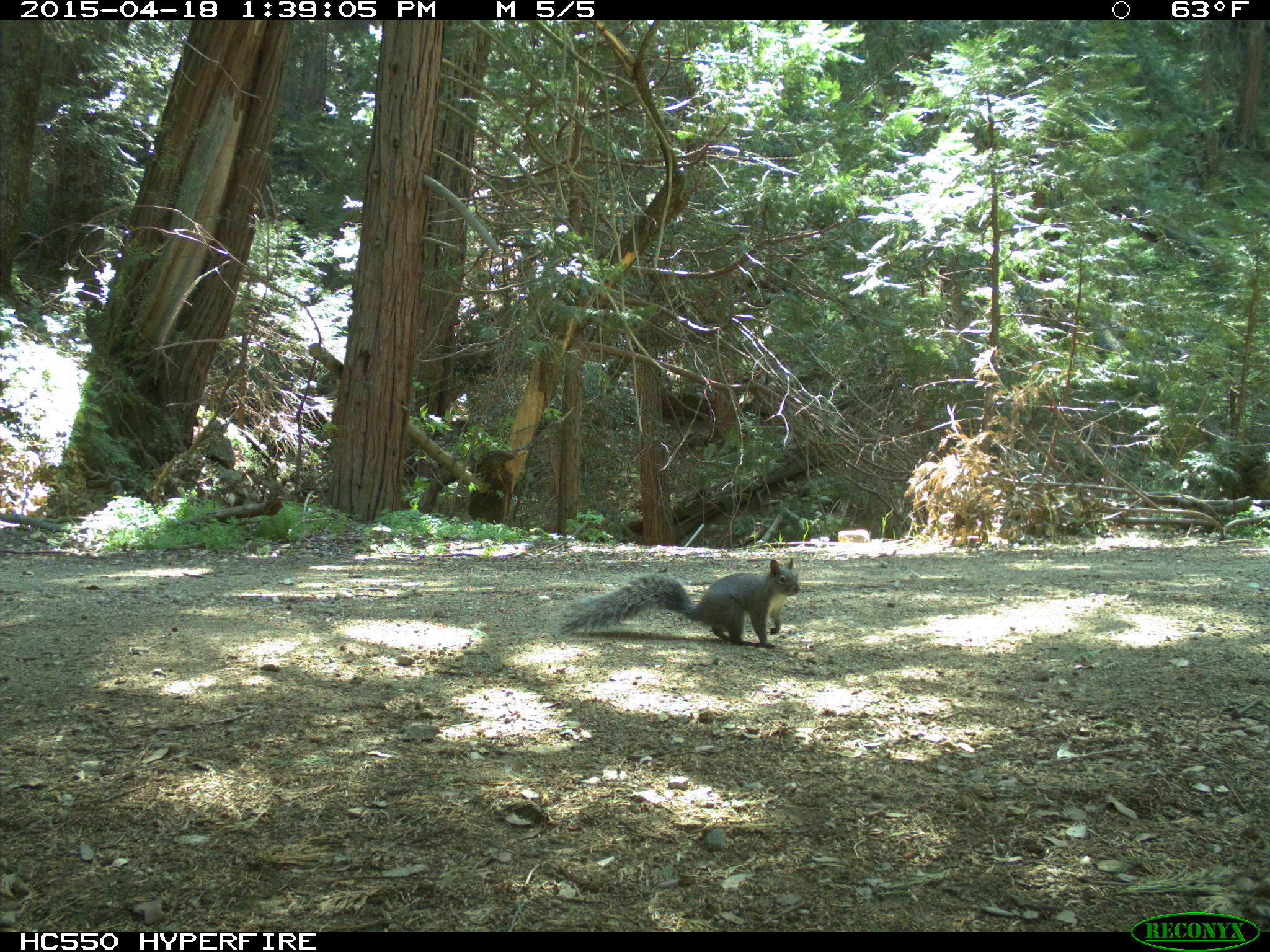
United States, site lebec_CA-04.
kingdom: Animalia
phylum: Chordata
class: Mammalia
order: Rodentia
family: Sciuridae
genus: Sciurus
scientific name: Sciurus carolinensis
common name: eastern gray squirrel